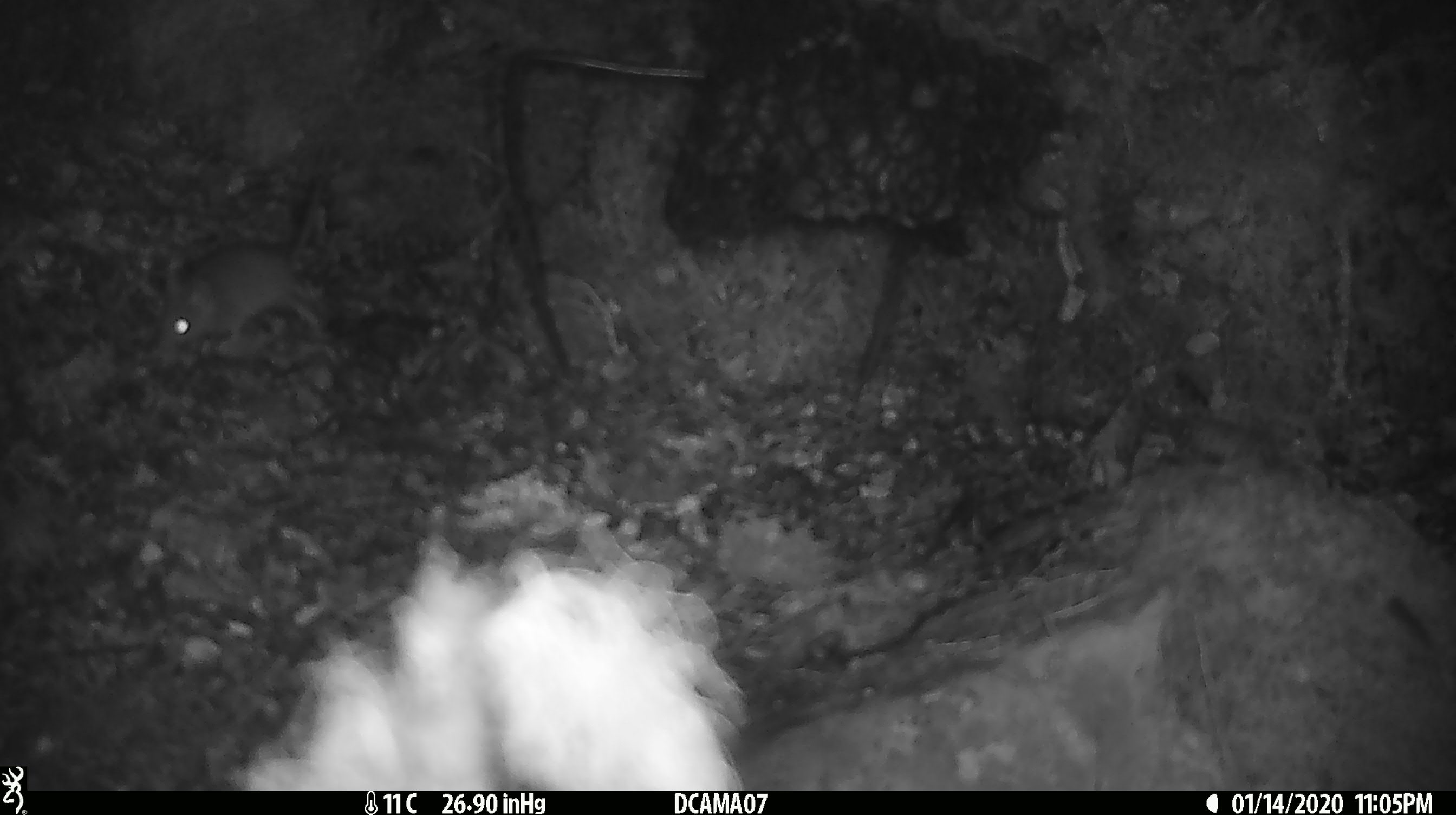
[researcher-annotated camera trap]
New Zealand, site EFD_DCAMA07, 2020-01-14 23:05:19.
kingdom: Animalia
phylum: Chordata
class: Mammalia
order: Rodentia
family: Muridae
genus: Mus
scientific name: Mus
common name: mouse